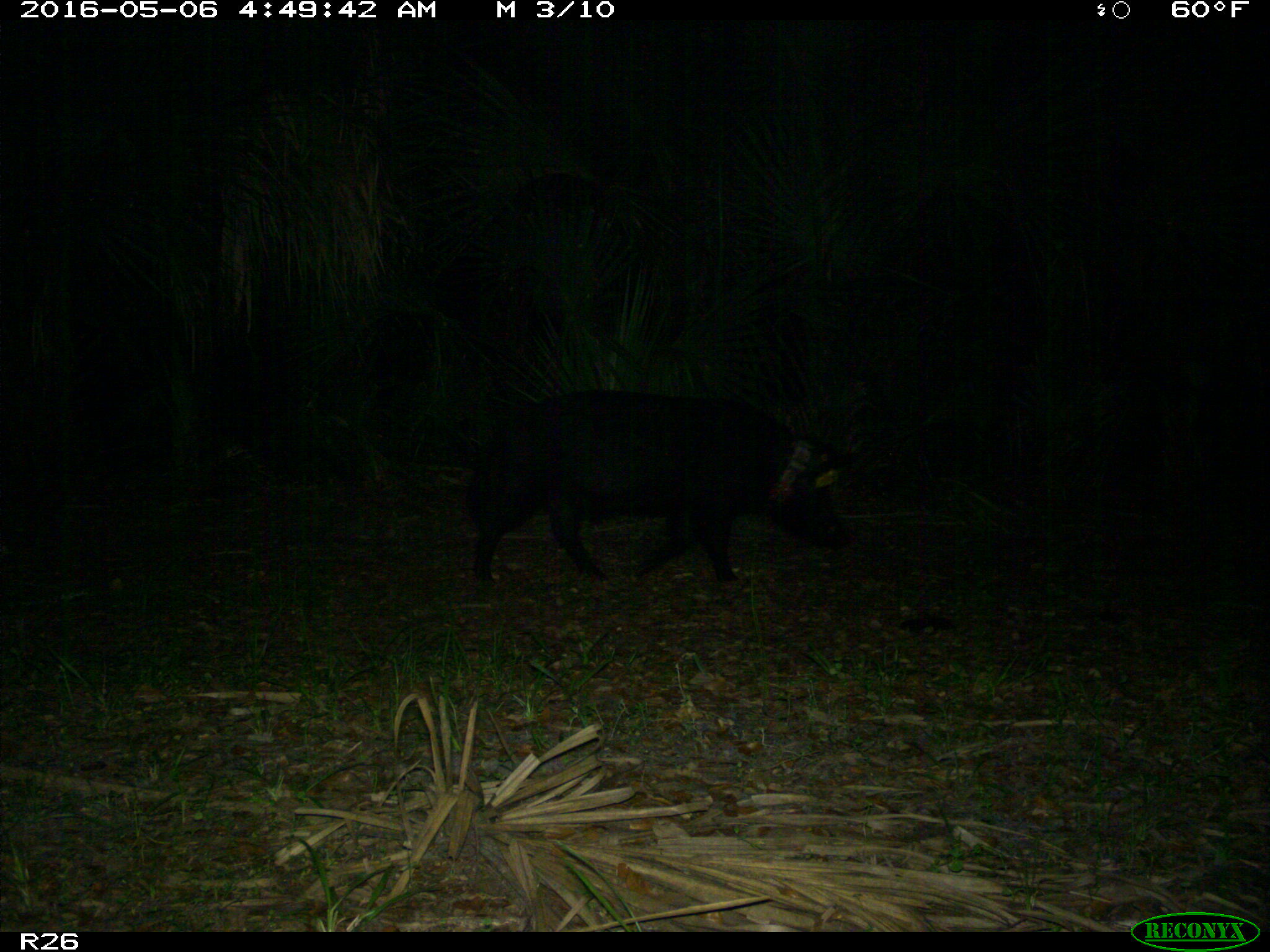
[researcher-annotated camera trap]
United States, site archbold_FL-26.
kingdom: Animalia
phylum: Chordata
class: Mammalia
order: Artiodactyla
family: Suidae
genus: Sus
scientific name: Sus scrofa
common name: wild boar